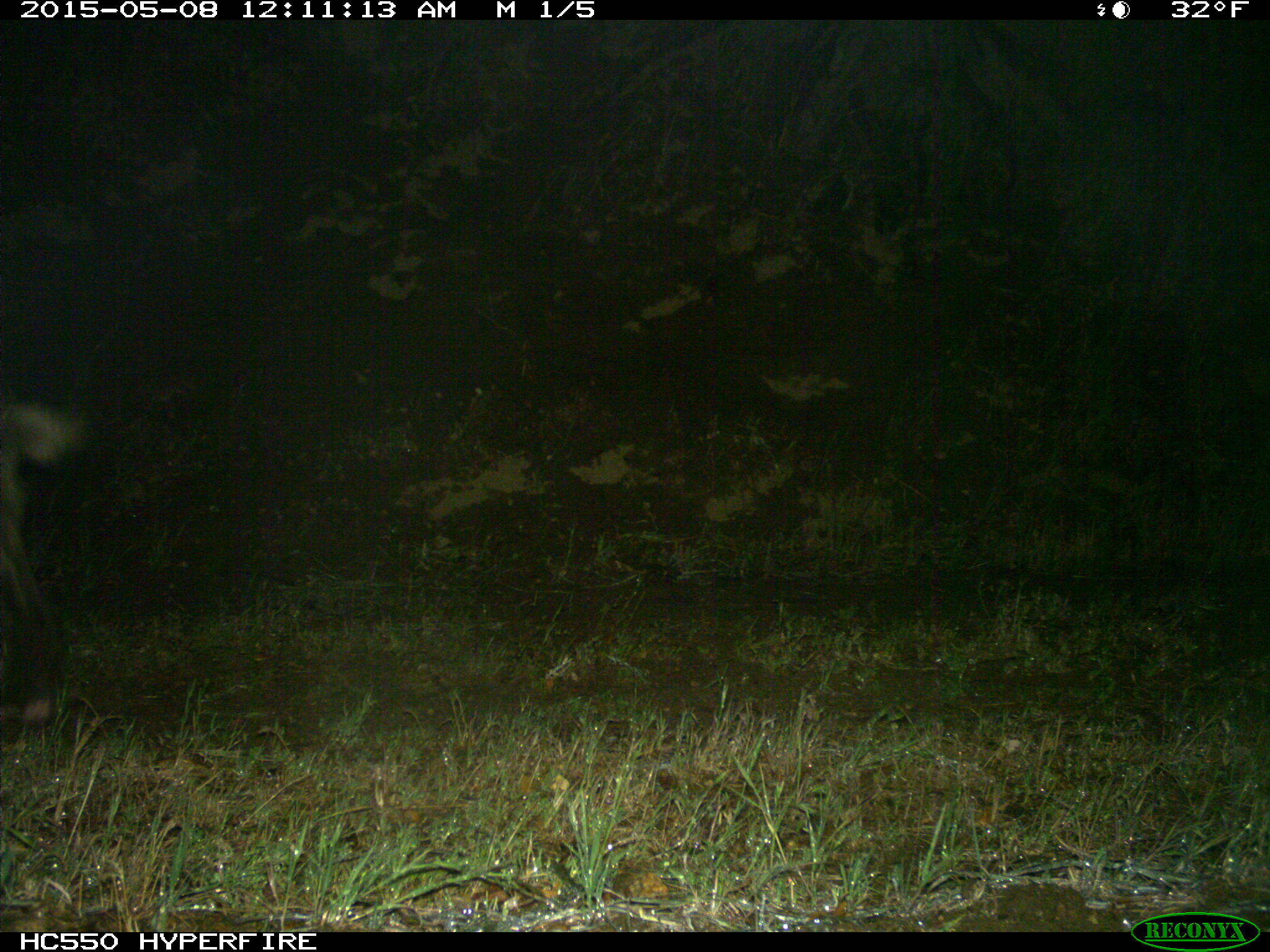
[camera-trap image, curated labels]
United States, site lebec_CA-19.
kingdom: Animalia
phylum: Chordata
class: Mammalia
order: Artiodactyla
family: Suidae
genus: Sus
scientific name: Sus scrofa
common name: wild boar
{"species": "Sus scrofa (wild boar)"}